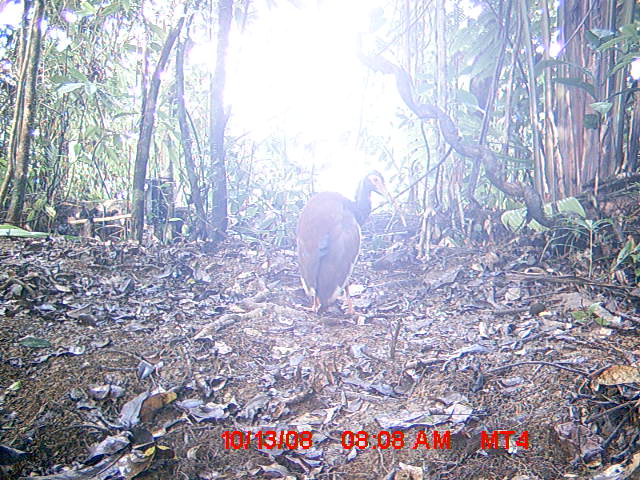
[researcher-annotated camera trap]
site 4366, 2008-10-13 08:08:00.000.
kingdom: Animalia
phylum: Chordata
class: Aves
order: Pelecaniformes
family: Threskiornithidae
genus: Lophotibis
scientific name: Lophotibis cristata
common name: madagascan ibis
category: lophotibis cristataa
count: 2